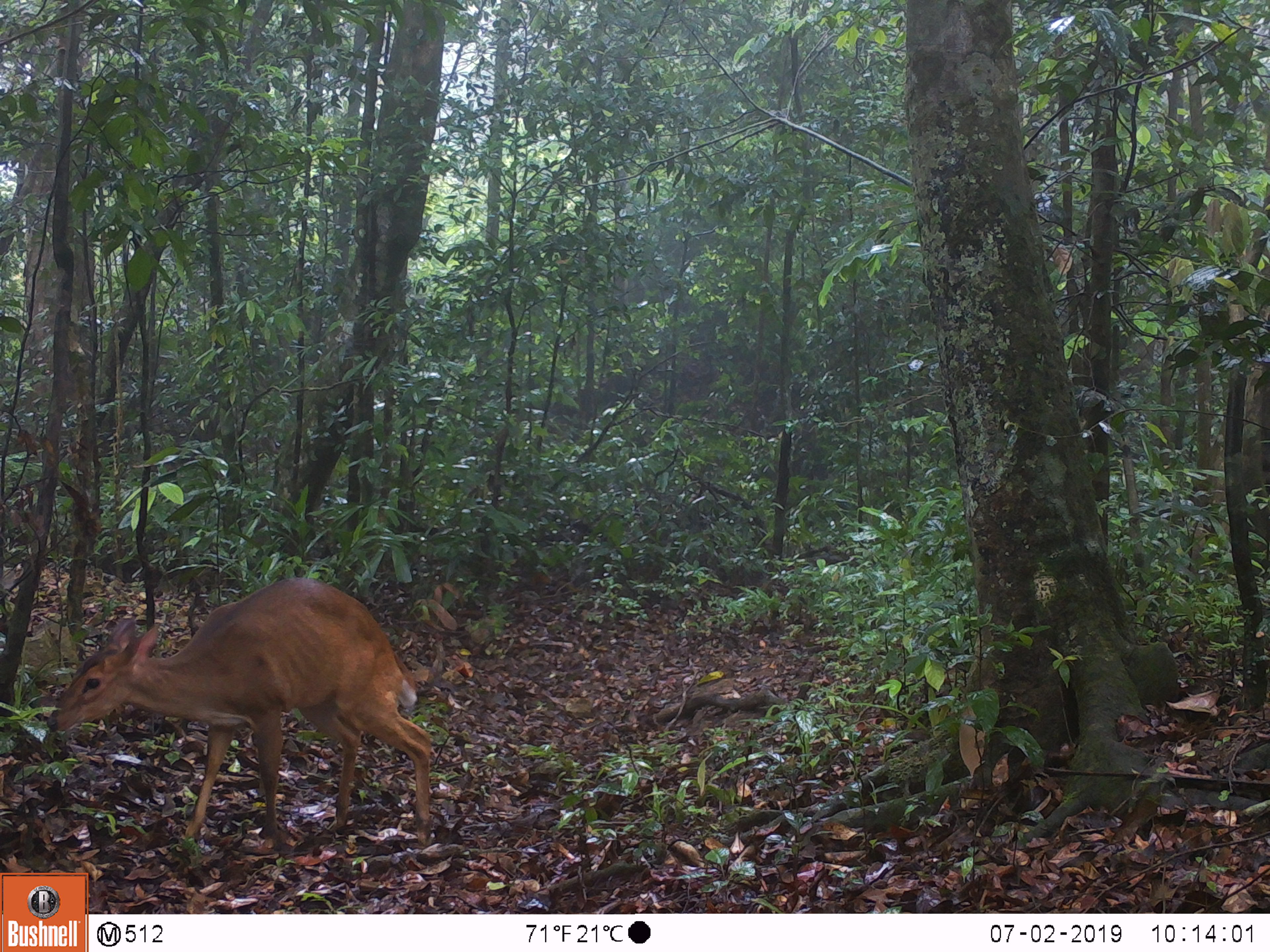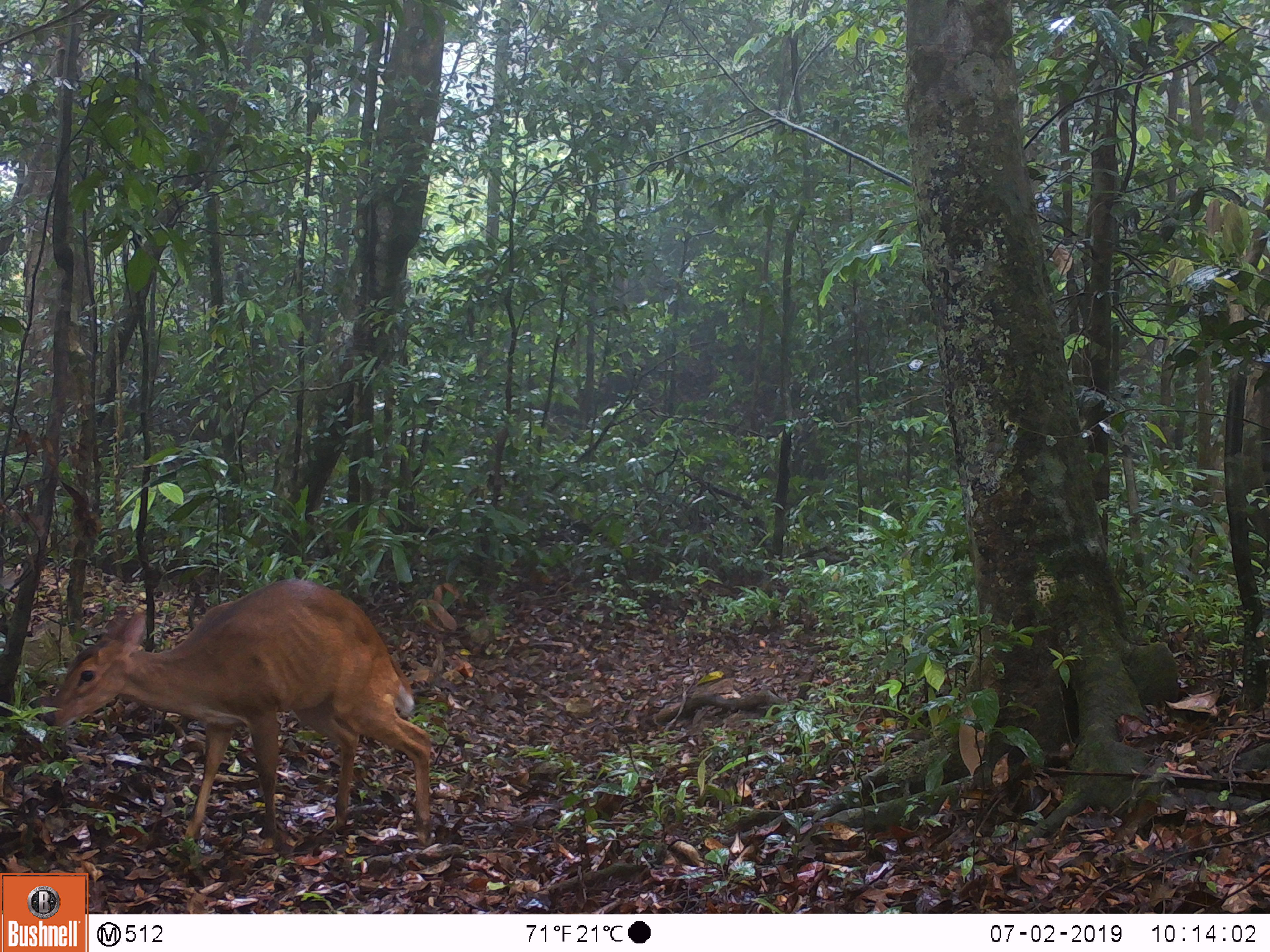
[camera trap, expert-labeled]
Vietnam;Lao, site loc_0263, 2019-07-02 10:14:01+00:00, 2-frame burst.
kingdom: Animalia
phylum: Chordata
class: Mammalia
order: Artiodactyla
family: Cervidae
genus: Muntiacus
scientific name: Muntiacus vuquangensis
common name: large-antlered muntjac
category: large antlered muntjac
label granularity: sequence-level